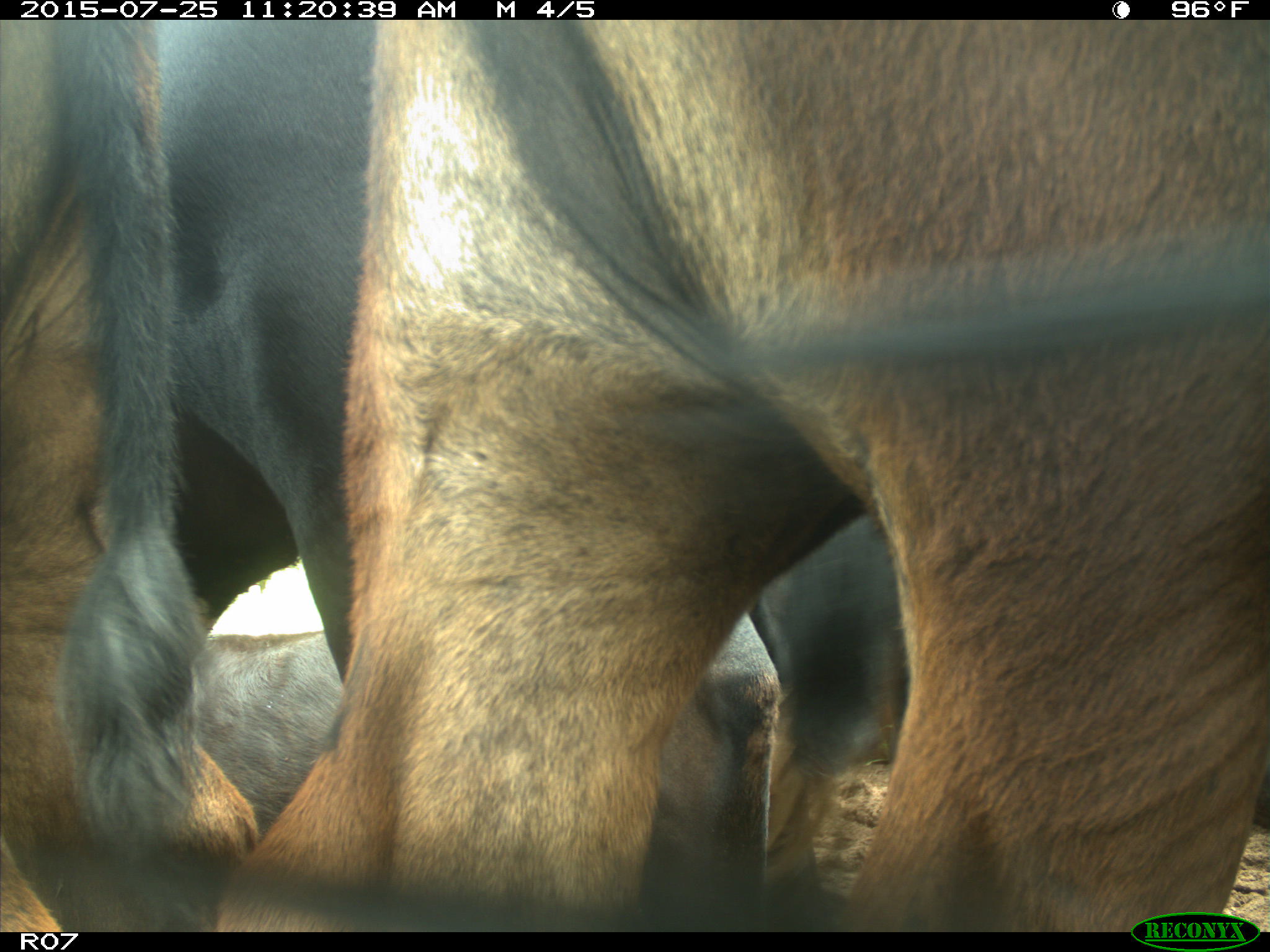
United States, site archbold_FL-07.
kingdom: Animalia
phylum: Chordata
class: Mammalia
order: Artiodactyla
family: Bovidae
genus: Bos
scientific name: Bos taurus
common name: domestic cow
Bos taurus (domestic cow).